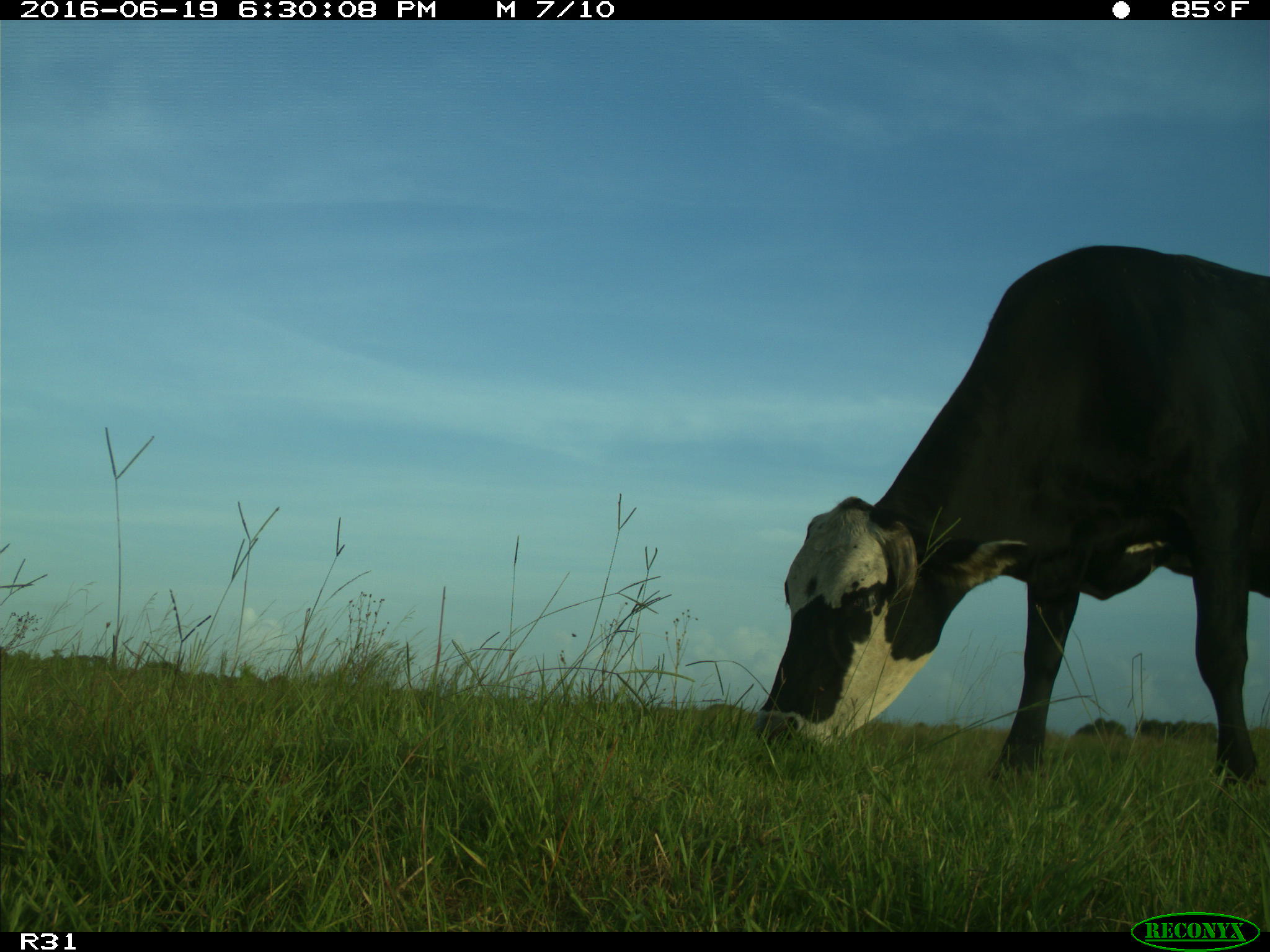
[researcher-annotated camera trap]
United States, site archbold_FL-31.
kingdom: Animalia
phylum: Chordata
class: Mammalia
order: Artiodactyla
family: Bovidae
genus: Bos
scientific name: Bos taurus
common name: domestic cow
Bos taurus (domestic cow).